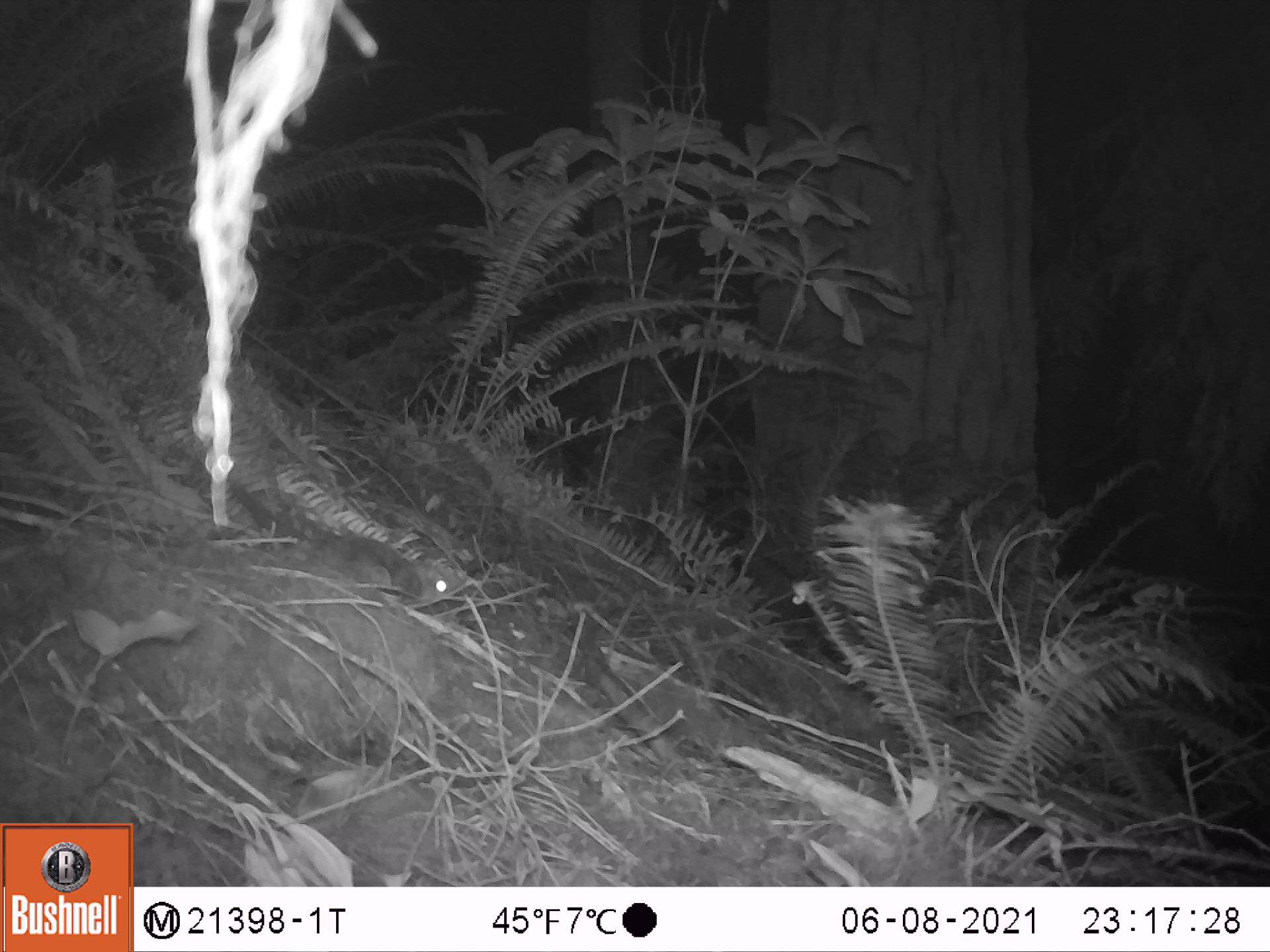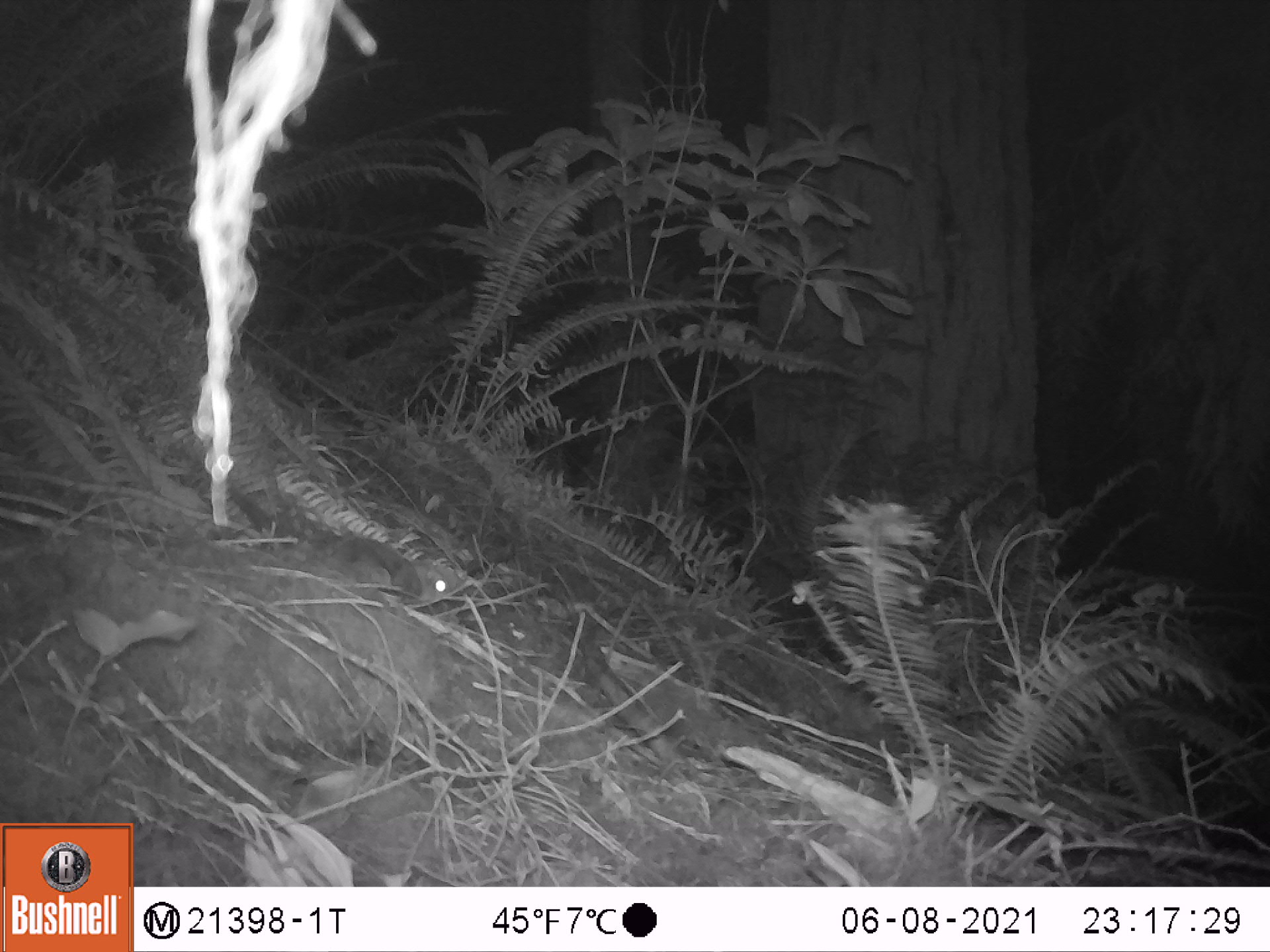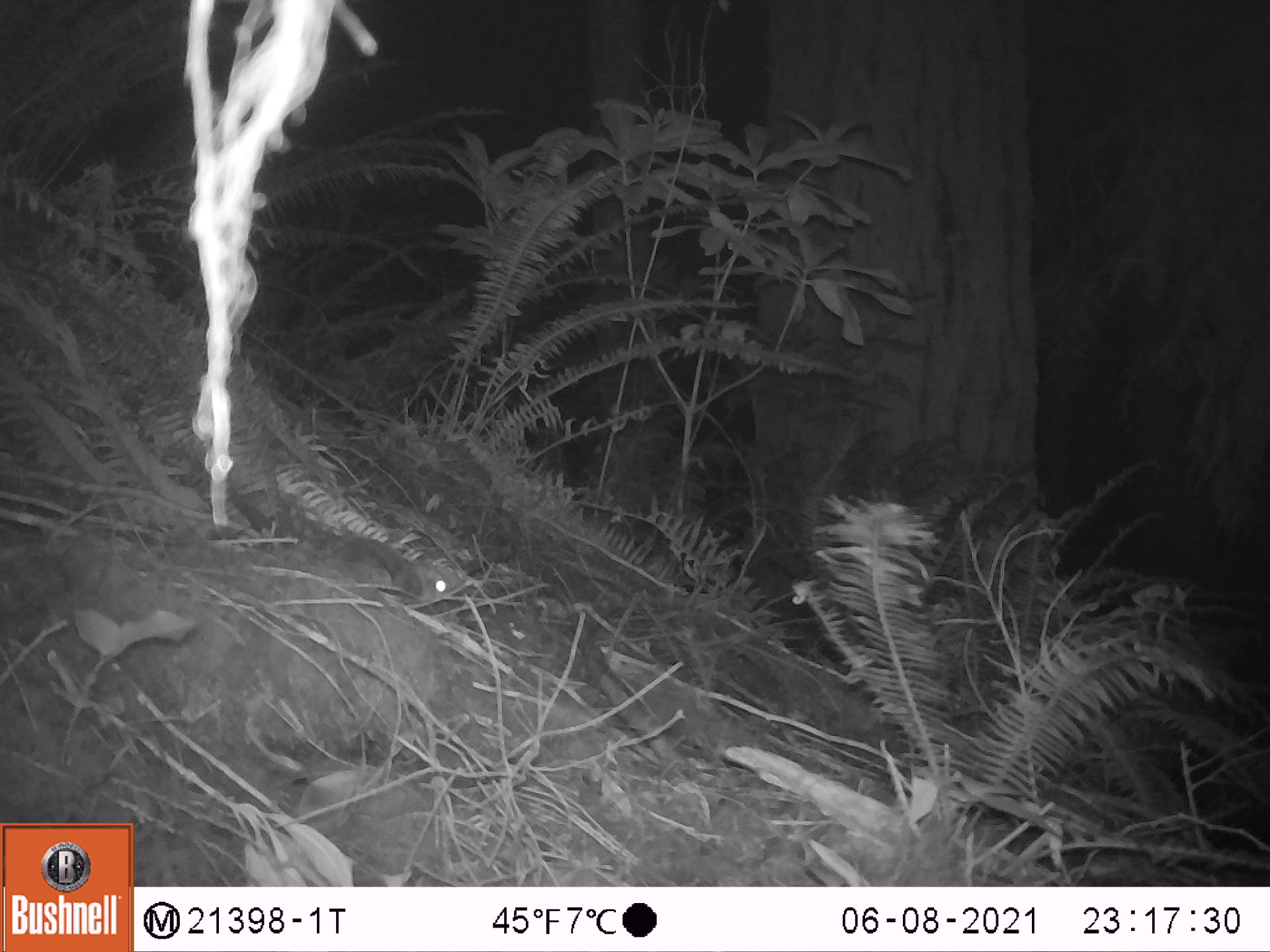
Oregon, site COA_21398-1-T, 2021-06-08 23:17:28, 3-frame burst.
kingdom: Animalia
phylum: Chordata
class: Mammalia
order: Rodentia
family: Sciuridae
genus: Glaucomys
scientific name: Glaucomys oregonensis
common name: humboldt's flying squirrel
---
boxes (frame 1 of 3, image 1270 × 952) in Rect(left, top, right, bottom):
humboldt's flying squirrel: Rect(216, 468, 471, 607)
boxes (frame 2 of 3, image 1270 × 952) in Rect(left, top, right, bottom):
humboldt's flying squirrel: Rect(218, 467, 450, 609)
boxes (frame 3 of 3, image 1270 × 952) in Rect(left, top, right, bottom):
humboldt's flying squirrel: Rect(223, 479, 457, 612)